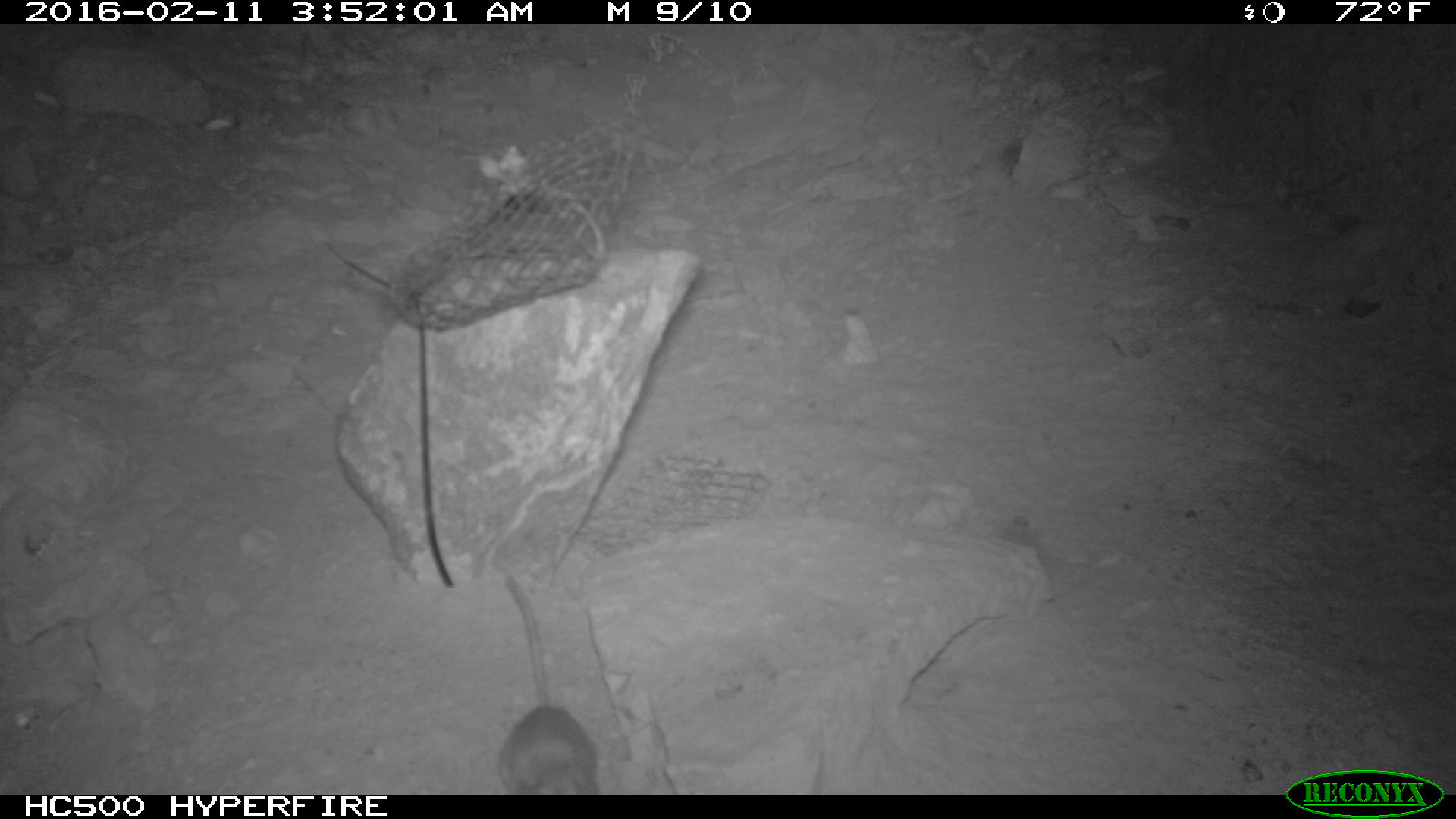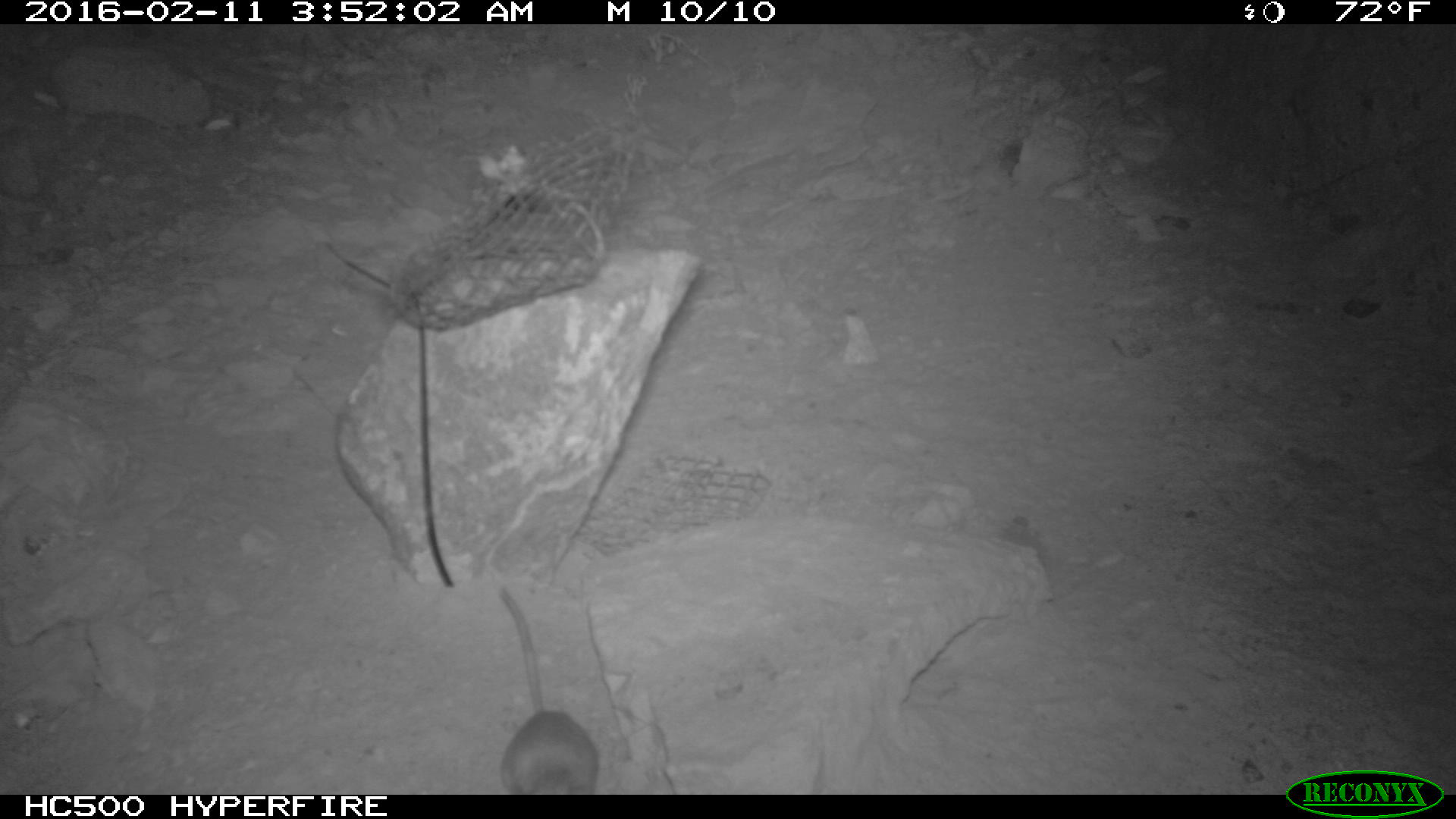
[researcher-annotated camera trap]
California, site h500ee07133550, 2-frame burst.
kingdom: Animalia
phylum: Chordata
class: Mammalia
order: Rodentia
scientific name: Rodentia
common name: rodent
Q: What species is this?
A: Rodent (Rodentia).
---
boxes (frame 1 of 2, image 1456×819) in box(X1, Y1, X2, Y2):
rodent: box(497, 576, 598, 794)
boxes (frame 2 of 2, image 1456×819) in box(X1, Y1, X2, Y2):
rodent: box(496, 584, 598, 793)